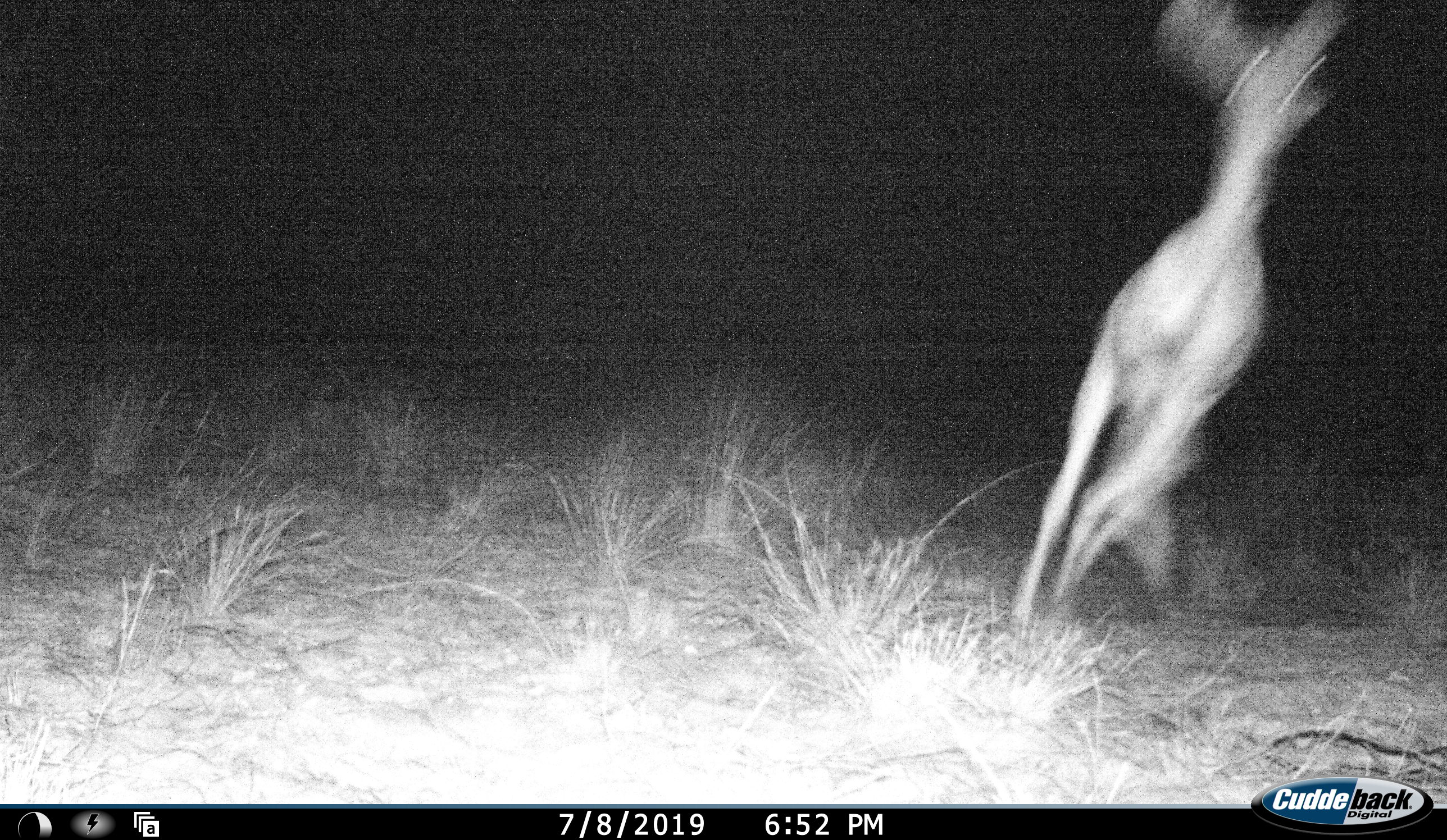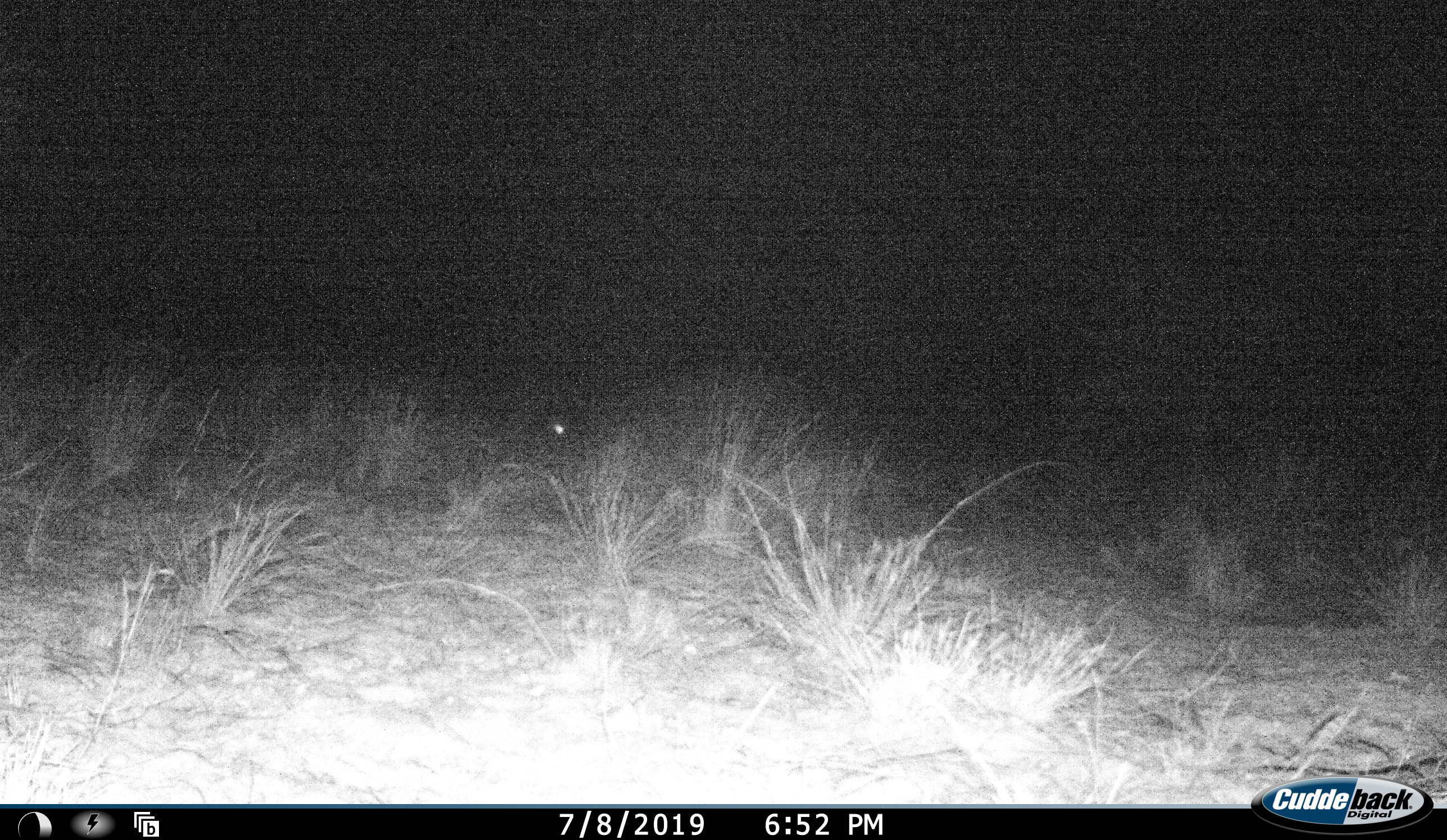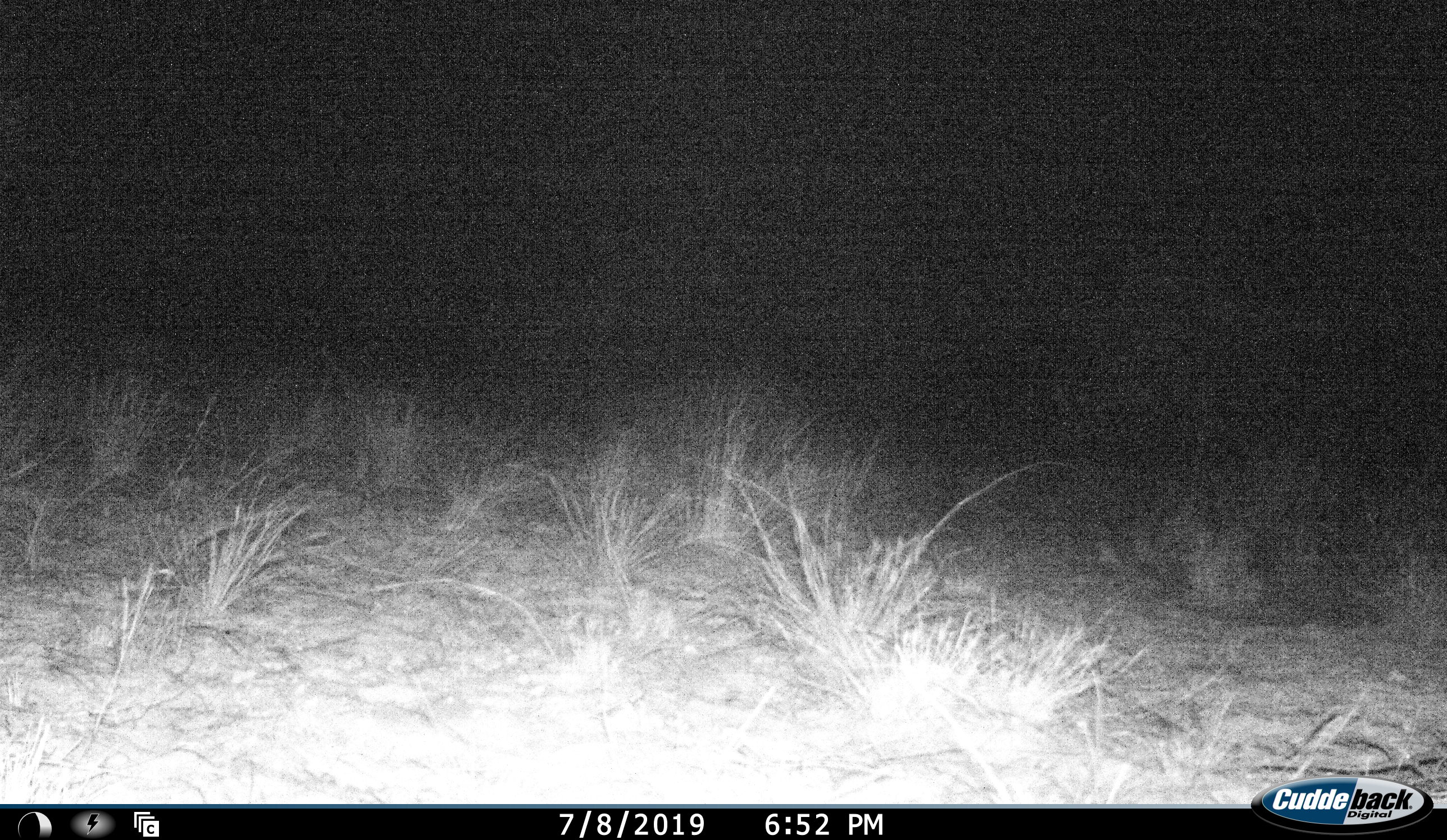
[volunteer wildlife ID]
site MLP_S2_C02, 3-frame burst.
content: unidentified animal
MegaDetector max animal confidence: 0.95